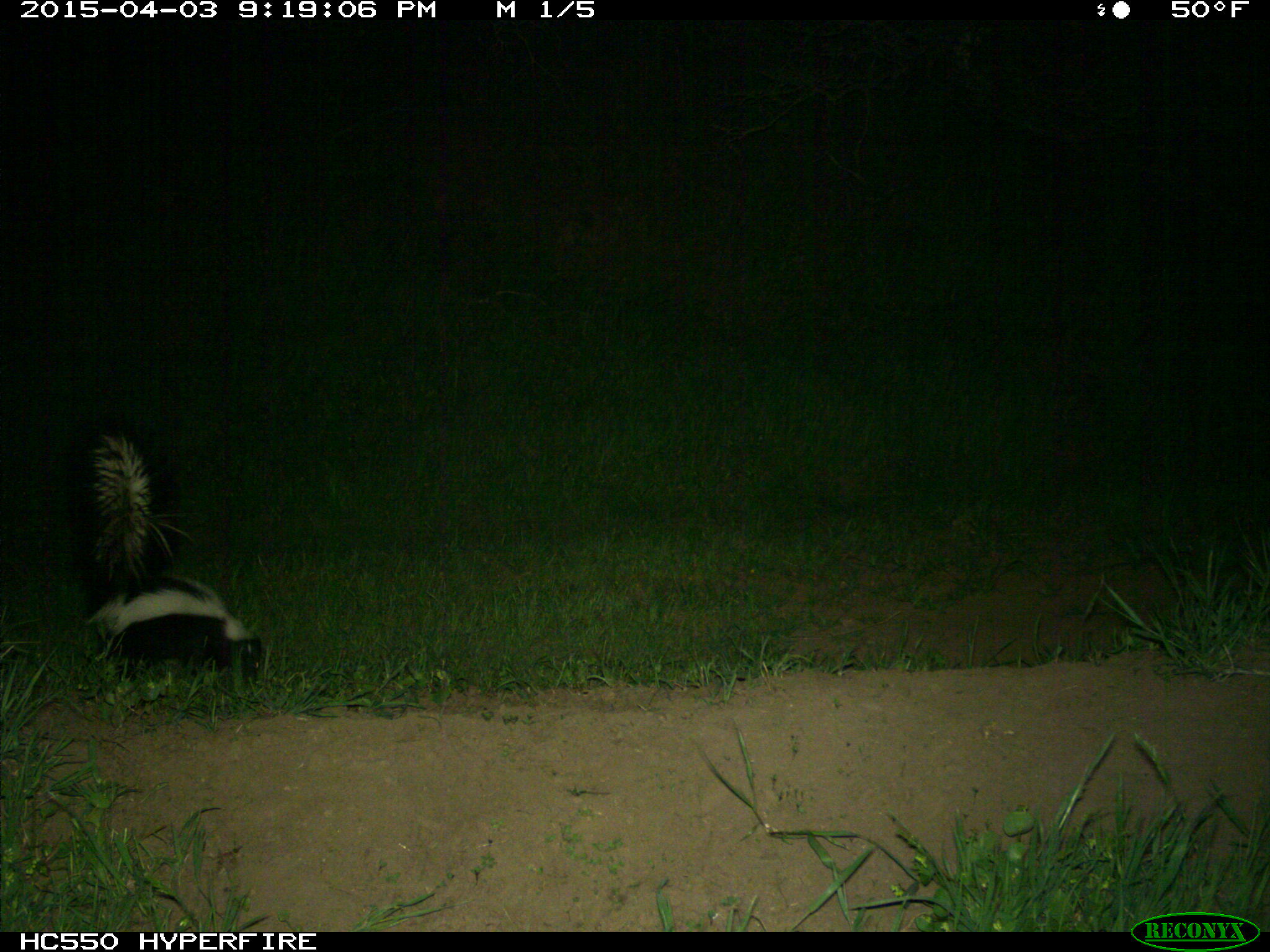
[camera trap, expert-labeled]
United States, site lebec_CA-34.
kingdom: Animalia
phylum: Chordata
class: Mammalia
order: Carnivora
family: Mephitidae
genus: Mephitis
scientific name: Mephitis mephitis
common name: striped skunk